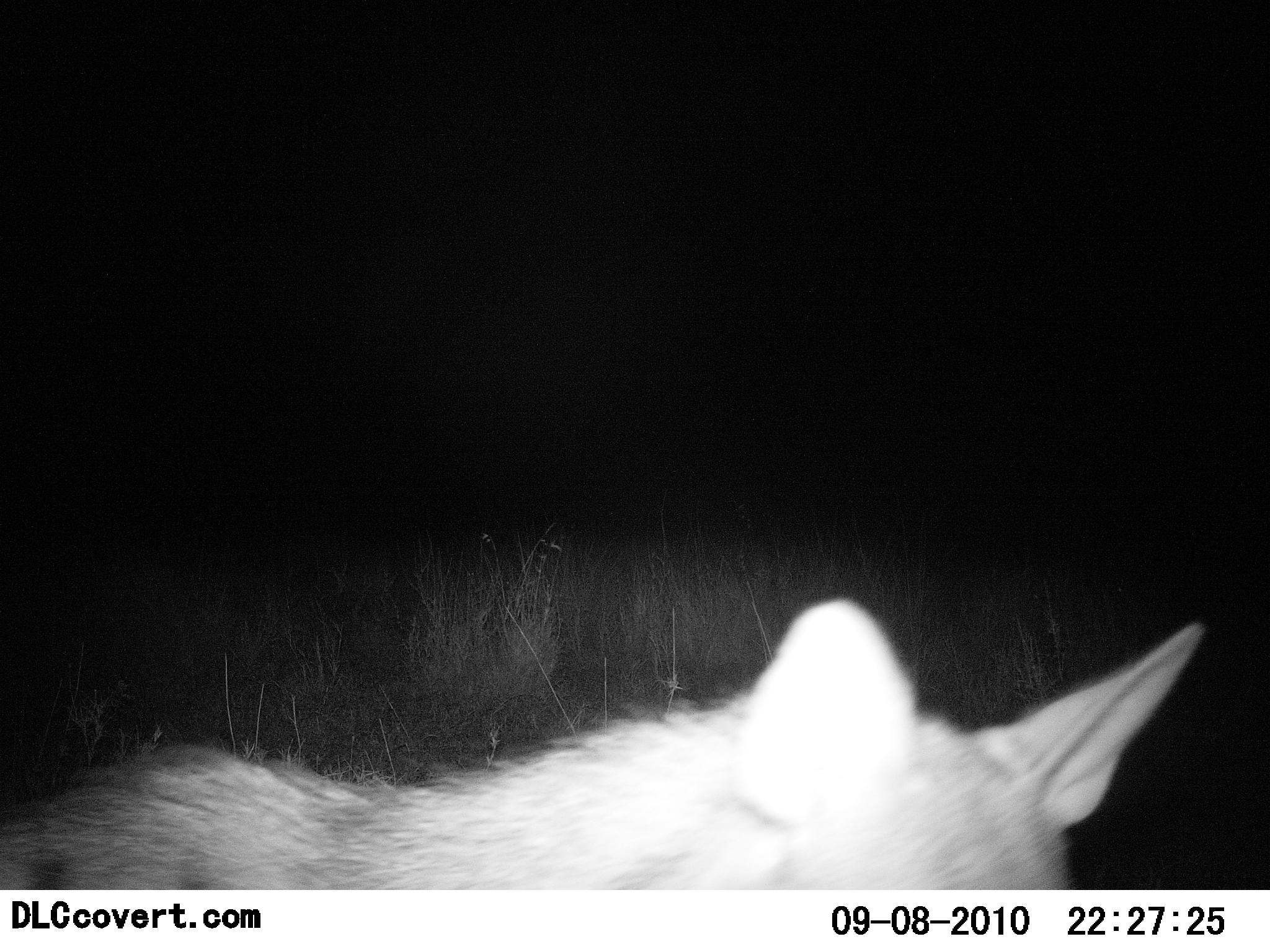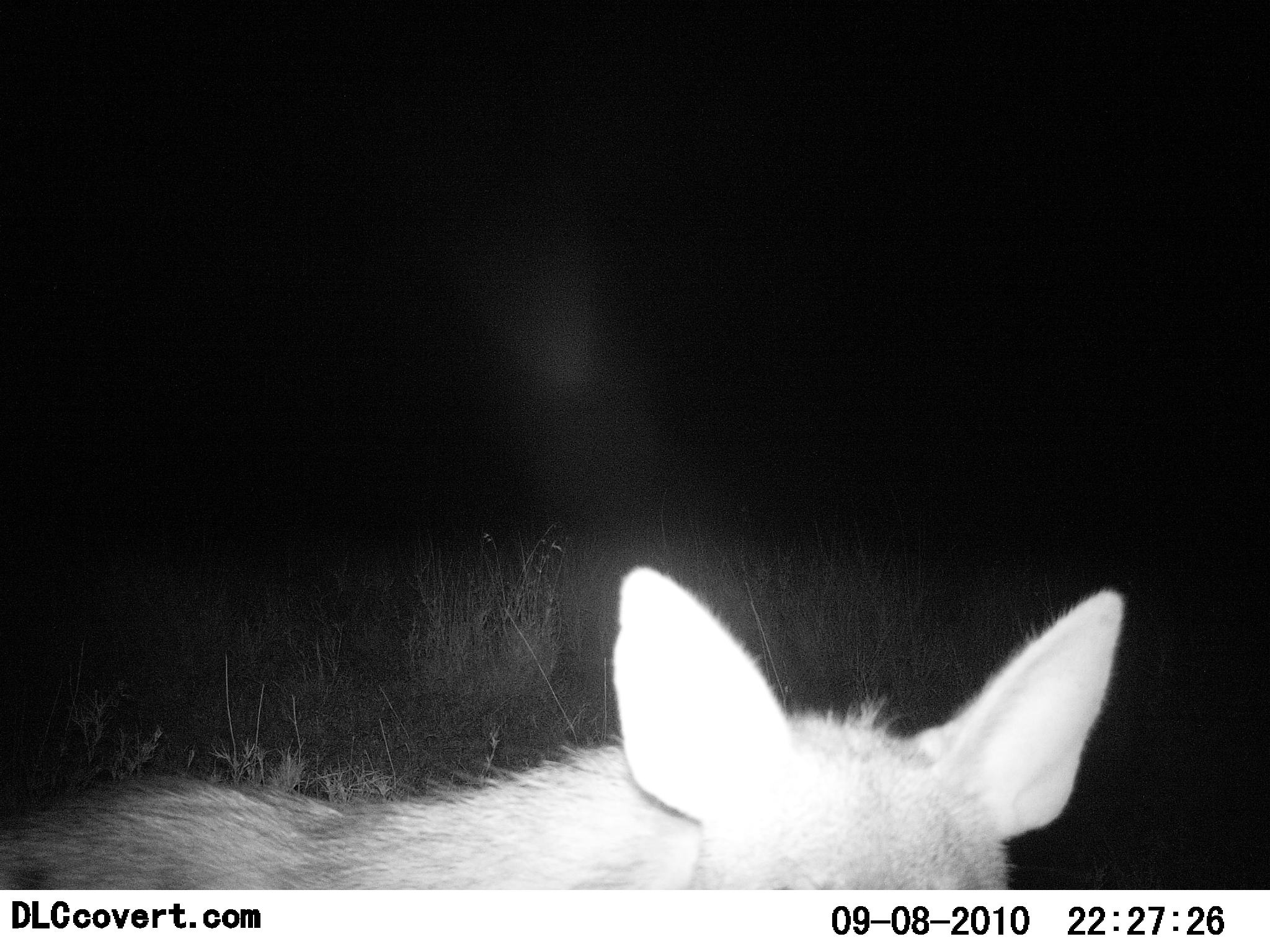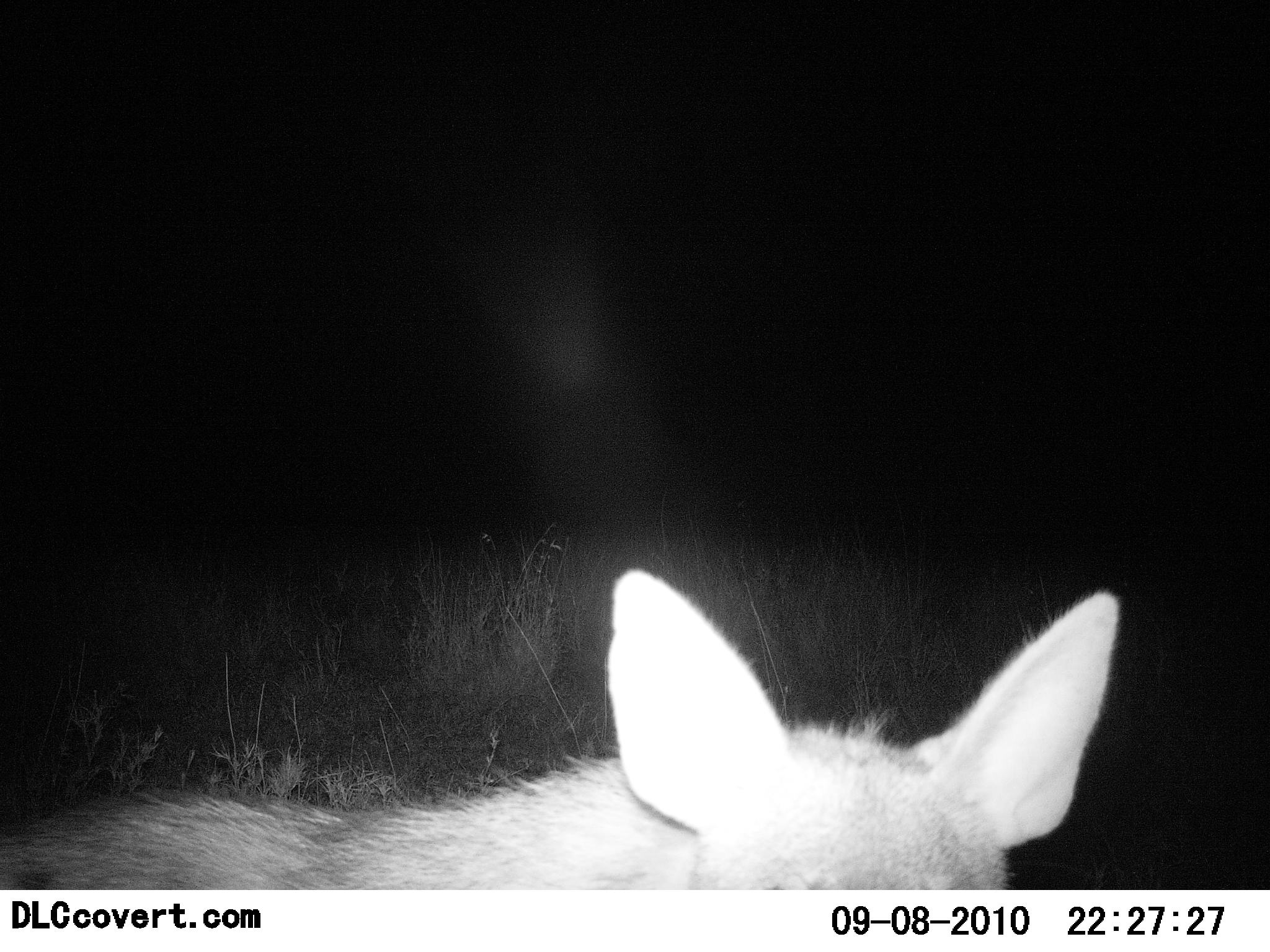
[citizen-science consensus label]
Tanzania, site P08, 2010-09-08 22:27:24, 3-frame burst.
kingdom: Animalia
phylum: Chordata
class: Mammalia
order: Carnivora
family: Hyaenidae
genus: Proteles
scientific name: Proteles cristatus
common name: aardwolf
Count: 1.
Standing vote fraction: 83%.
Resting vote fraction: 0%.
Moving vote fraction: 17%.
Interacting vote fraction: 0%.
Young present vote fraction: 0%.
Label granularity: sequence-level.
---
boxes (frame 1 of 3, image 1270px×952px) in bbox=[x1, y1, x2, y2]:
animal: bbox=[0, 597, 1210, 890]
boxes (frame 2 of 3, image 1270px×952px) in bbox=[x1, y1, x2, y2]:
animal: bbox=[0, 566, 1126, 891]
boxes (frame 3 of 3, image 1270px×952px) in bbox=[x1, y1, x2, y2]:
animal: bbox=[0, 566, 1122, 891]